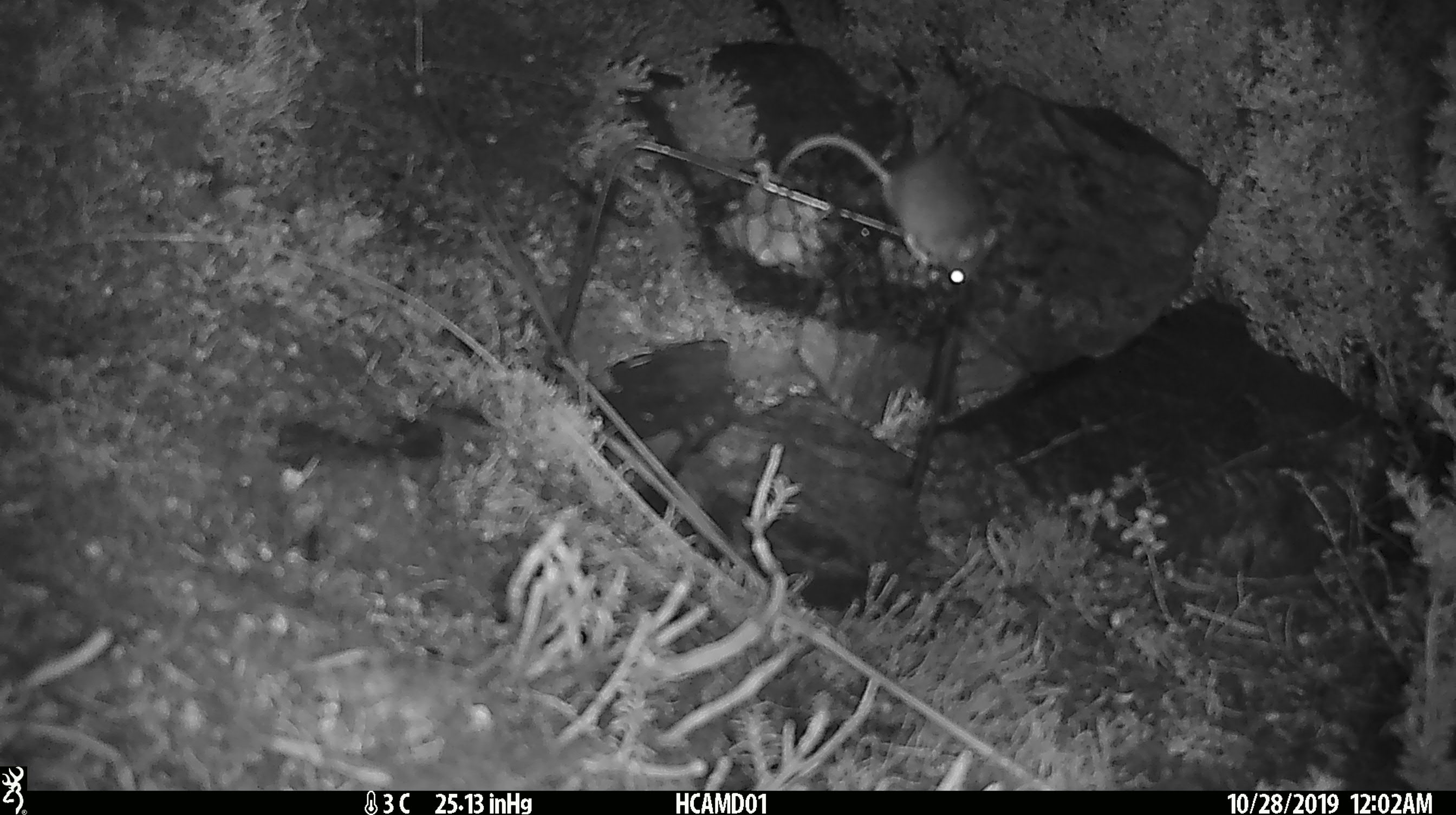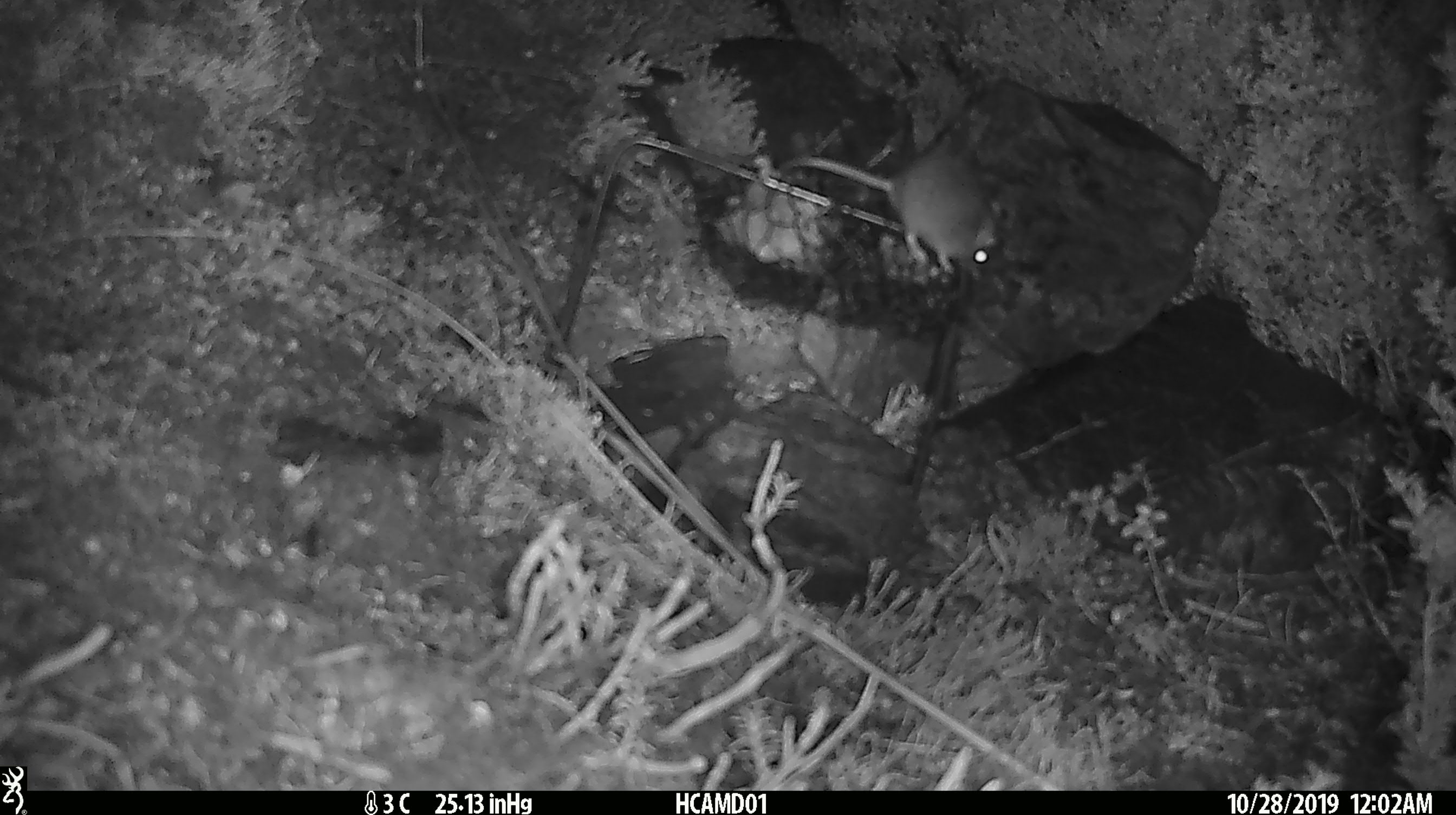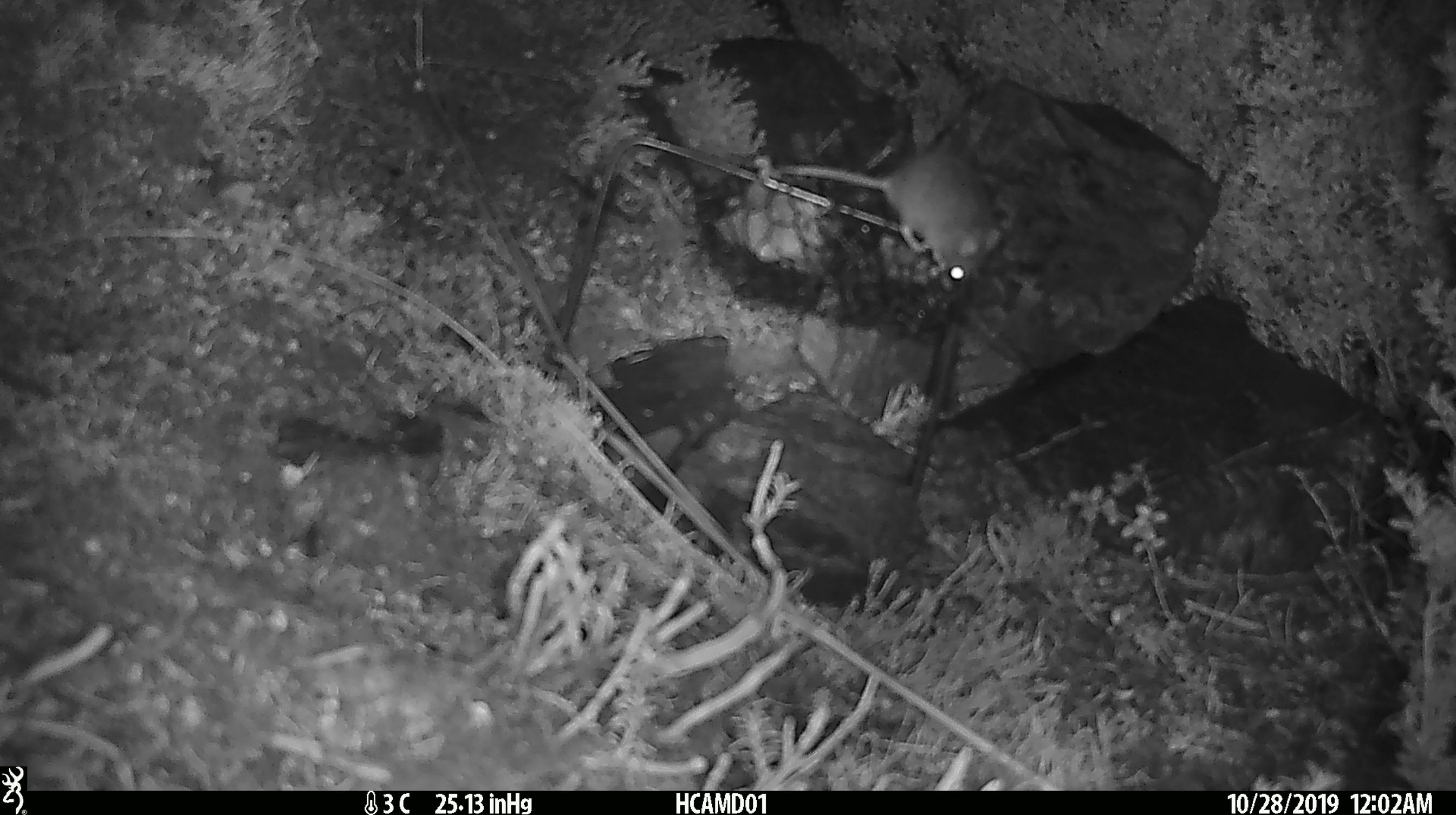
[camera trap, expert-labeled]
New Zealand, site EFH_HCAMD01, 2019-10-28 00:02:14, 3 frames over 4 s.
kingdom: Animalia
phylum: Chordata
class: Mammalia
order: Rodentia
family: Muridae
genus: Mus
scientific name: Mus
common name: mouse